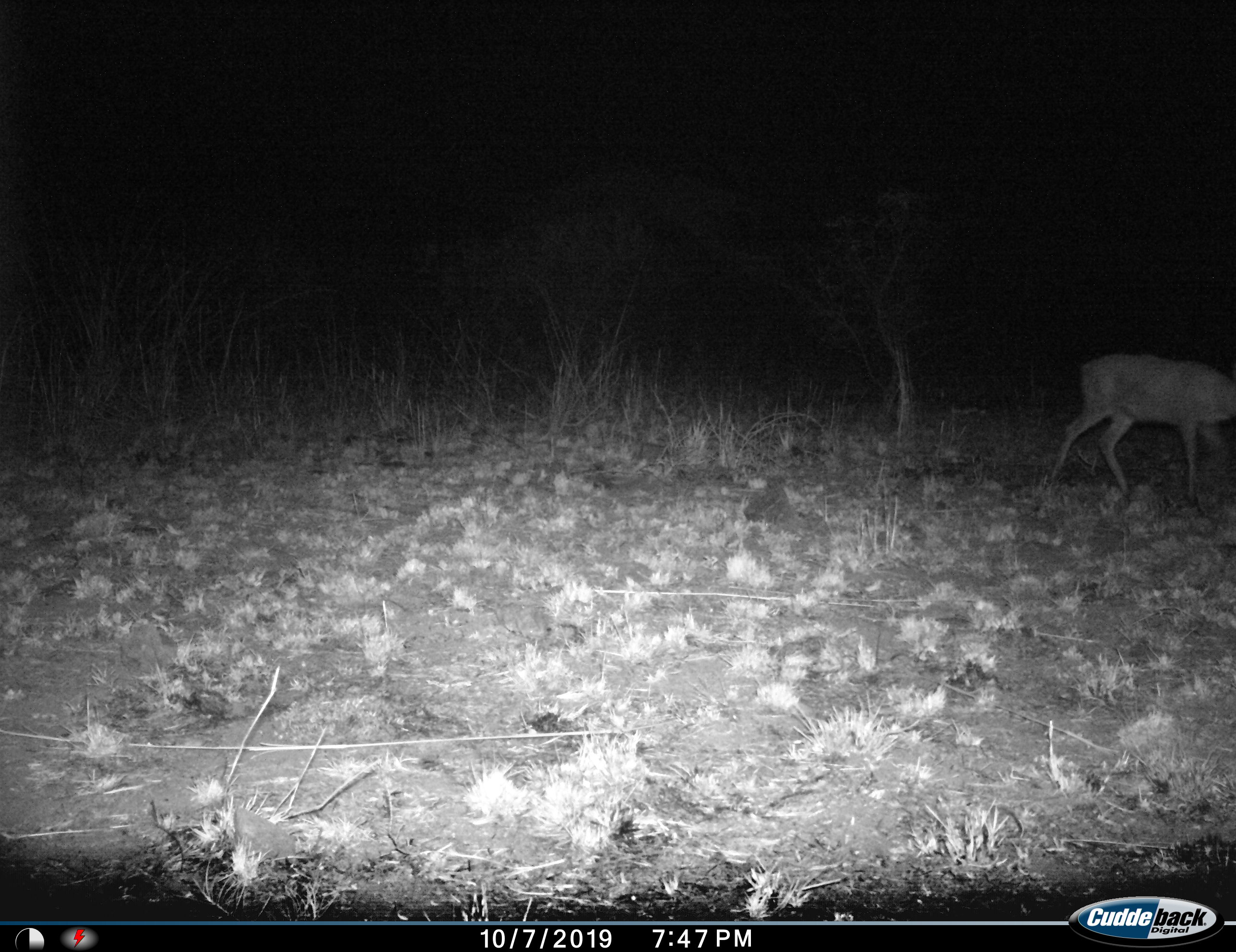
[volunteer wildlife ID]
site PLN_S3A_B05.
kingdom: Animalia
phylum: Chordata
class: Mammalia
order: Artiodactyla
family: Bovidae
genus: Aepyceros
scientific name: Aepyceros melampus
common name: impala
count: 1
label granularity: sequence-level